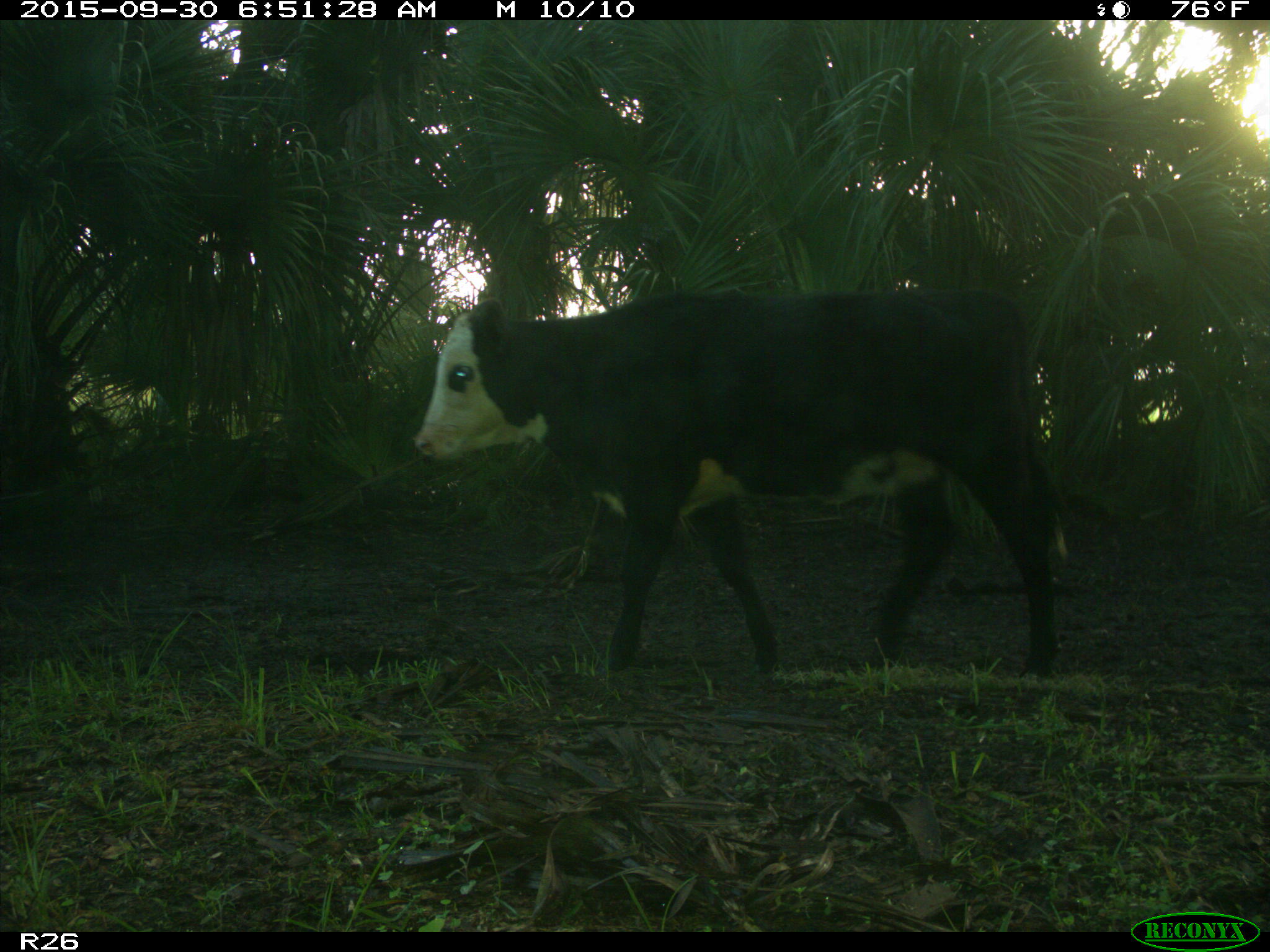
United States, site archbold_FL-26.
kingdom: Animalia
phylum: Chordata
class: Mammalia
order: Artiodactyla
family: Bovidae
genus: Bos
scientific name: Bos taurus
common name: domestic cow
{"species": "Bos taurus (domestic cow)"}